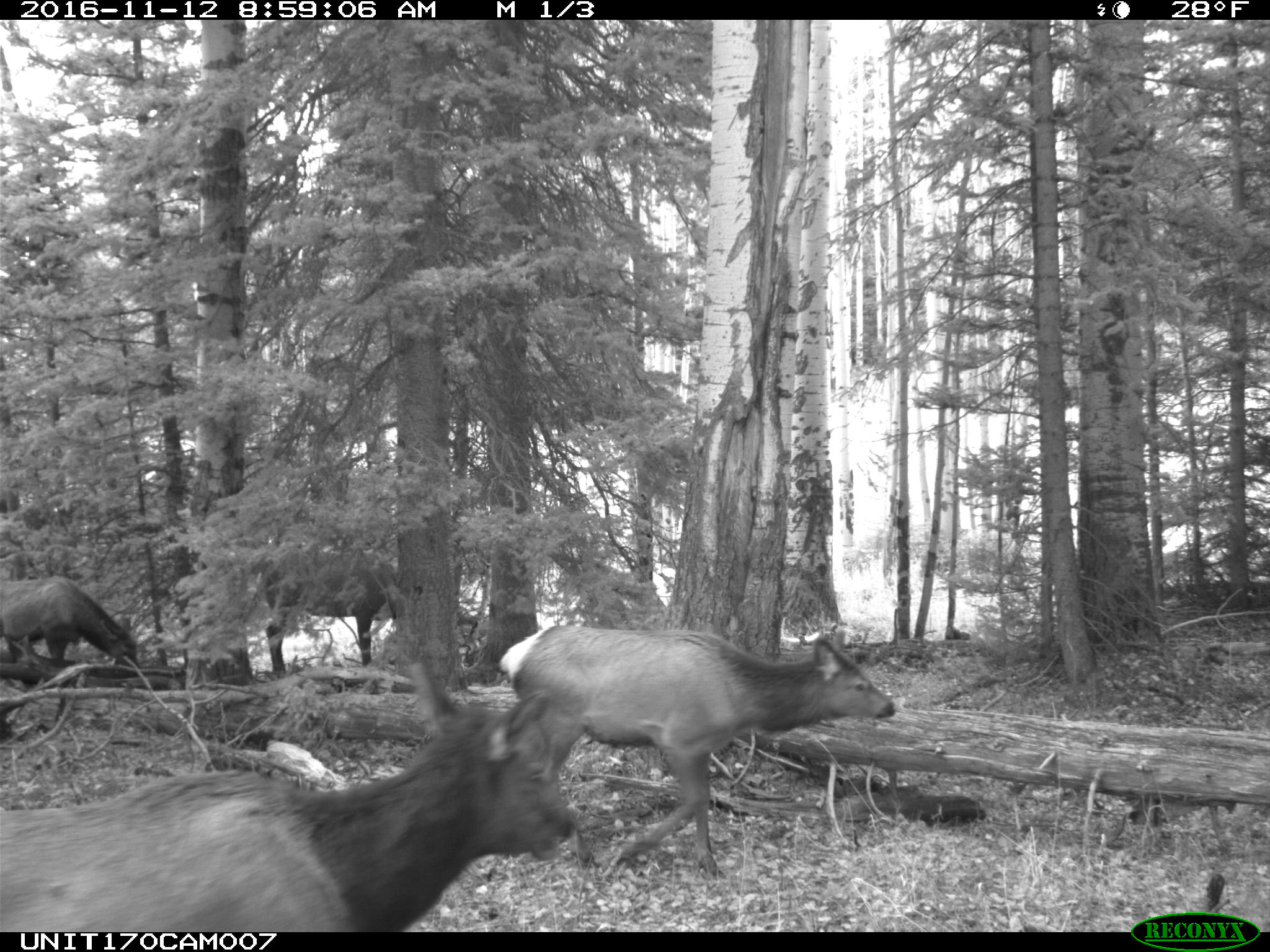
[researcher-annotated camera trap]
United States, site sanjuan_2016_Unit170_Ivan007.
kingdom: Animalia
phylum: Chordata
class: Mammalia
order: Artiodactyla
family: Cervidae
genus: Cervus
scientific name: Cervus elaphus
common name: red deer